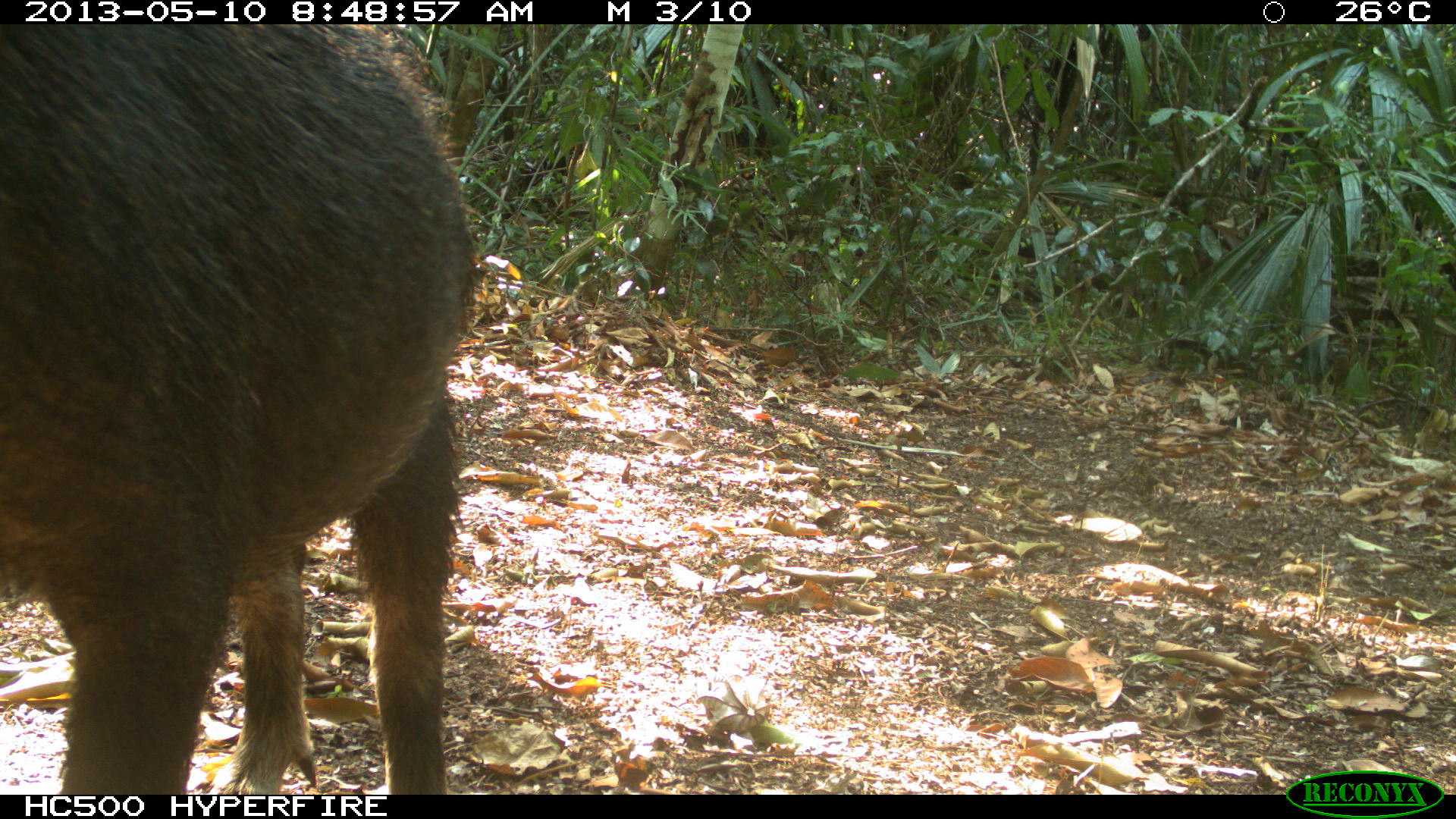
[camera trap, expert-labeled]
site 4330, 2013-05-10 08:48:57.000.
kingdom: Animalia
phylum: Chordata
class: Mammalia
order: Artiodactyla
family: Tayassuidae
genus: Tayassu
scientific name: Tayassu pecari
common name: white-lipped peccary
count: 4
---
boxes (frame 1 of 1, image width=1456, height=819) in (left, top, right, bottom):
tayassu pecari: (0, 23, 483, 794)